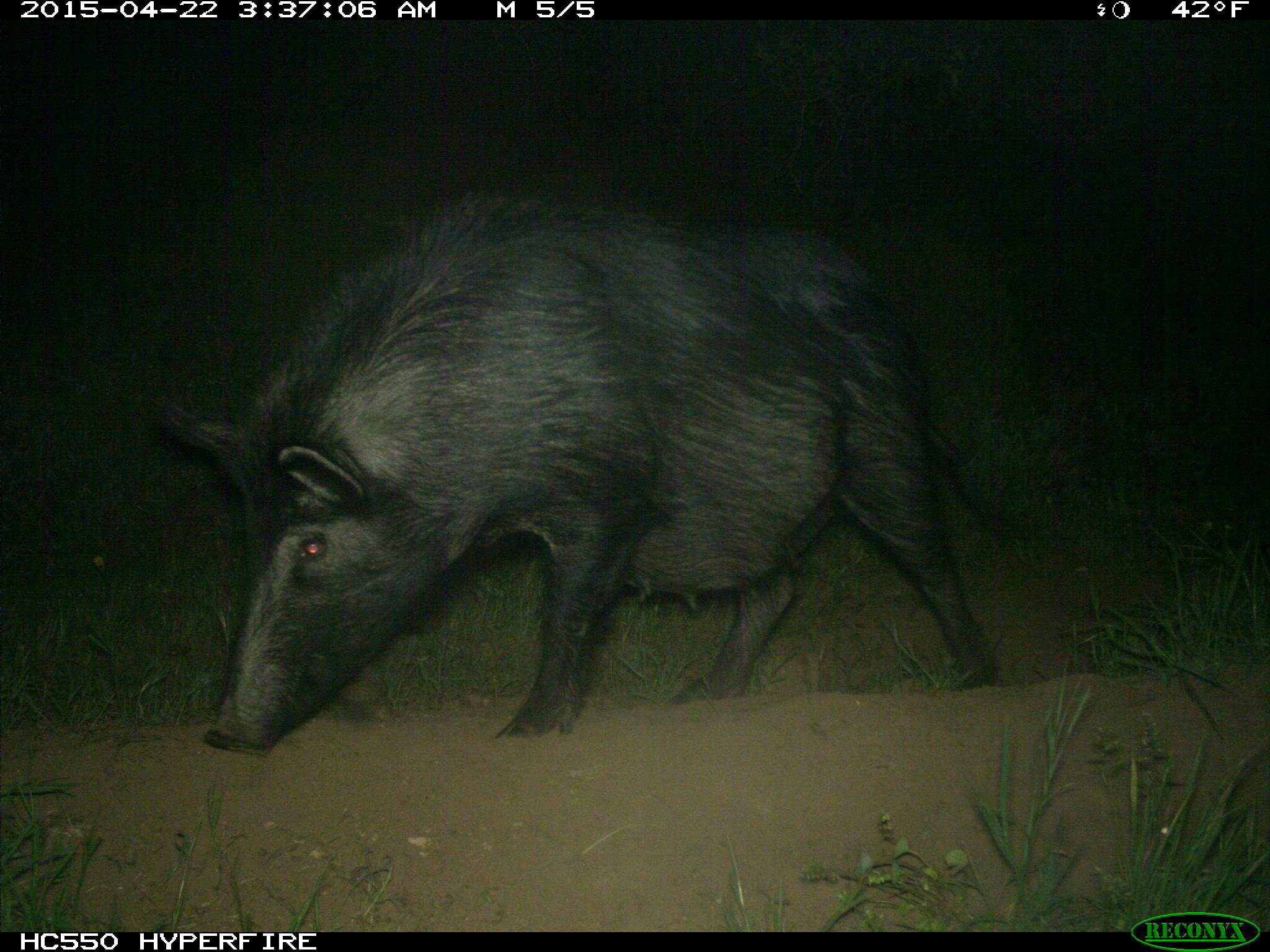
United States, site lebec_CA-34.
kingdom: Animalia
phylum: Chordata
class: Mammalia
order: Artiodactyla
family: Suidae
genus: Sus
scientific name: Sus scrofa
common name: wild boar